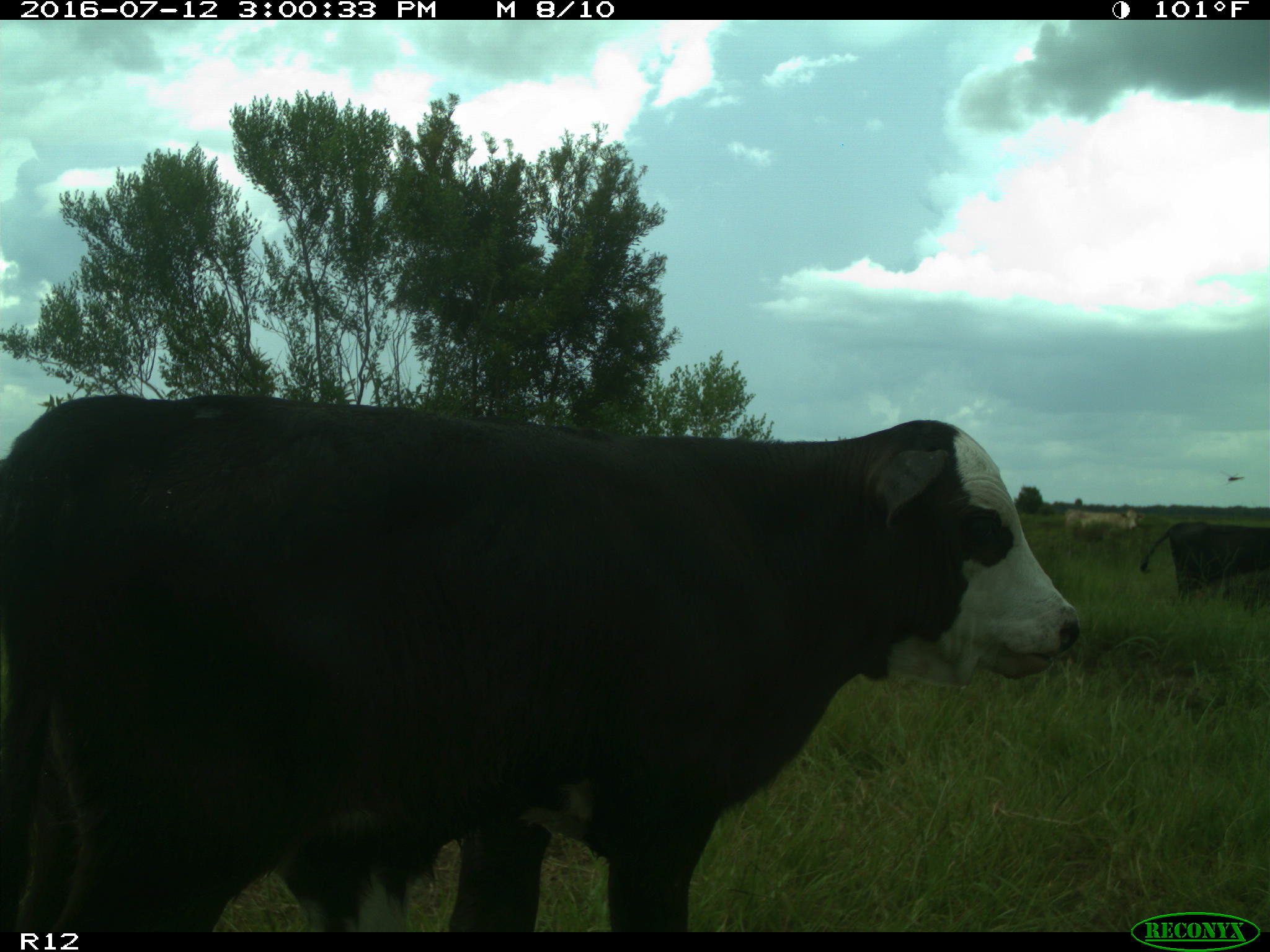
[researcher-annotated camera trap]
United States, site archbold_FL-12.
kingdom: Animalia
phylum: Chordata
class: Mammalia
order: Artiodactyla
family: Bovidae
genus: Bos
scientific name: Bos taurus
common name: domestic cow